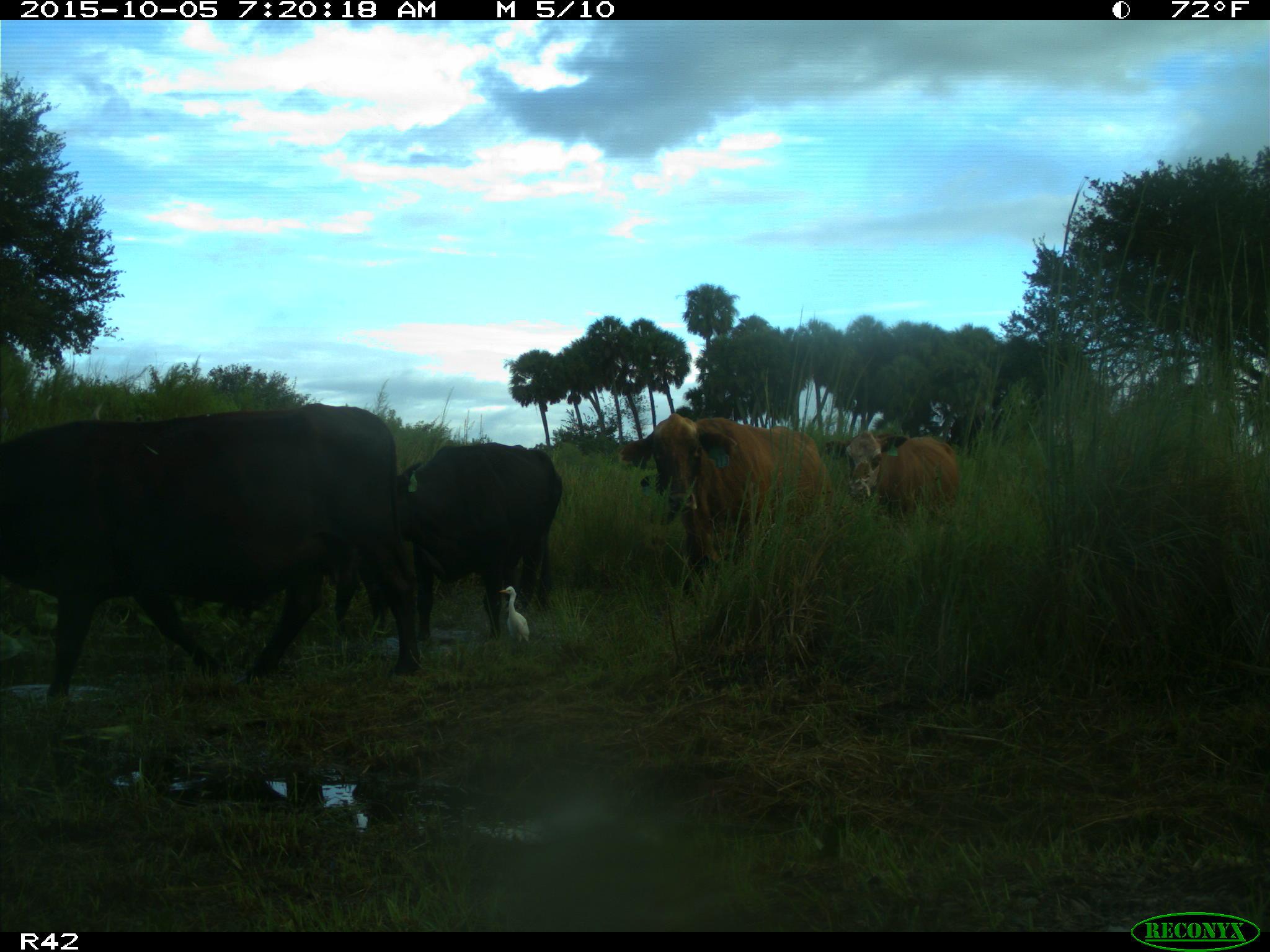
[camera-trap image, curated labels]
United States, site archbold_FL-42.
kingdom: Animalia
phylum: Chordata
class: Mammalia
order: Artiodactyla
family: Bovidae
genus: Bos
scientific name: Bos taurus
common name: domestic cow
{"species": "Bos taurus (domestic cow)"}